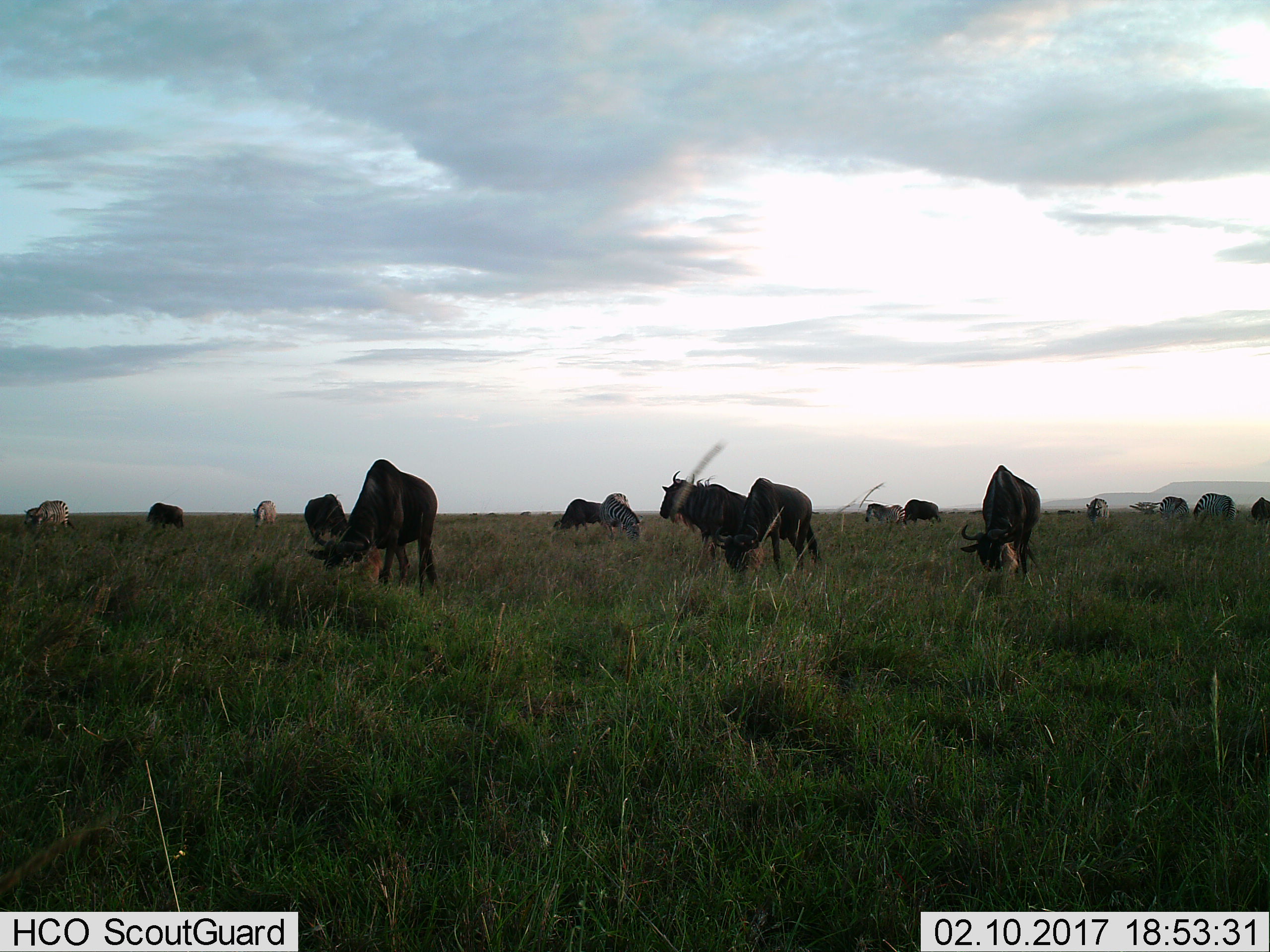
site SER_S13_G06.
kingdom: Animalia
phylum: Chordata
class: Mammalia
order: Artiodactyla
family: Bovidae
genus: Connochaetes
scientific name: Connochaetes taurinus taurinus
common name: blue wildebeest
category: wildebeestblue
Wildebeestblue (blue wildebeest) (Connochaetes taurinus taurinus), count 9. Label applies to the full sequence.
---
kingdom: Animalia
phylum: Chordata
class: Mammalia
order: Perissodactyla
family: Equidae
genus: Equus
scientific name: Equus quagga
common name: plains zebra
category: zebraplains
Zebraplains (plains zebra) (Equus quagga), count 7. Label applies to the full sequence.